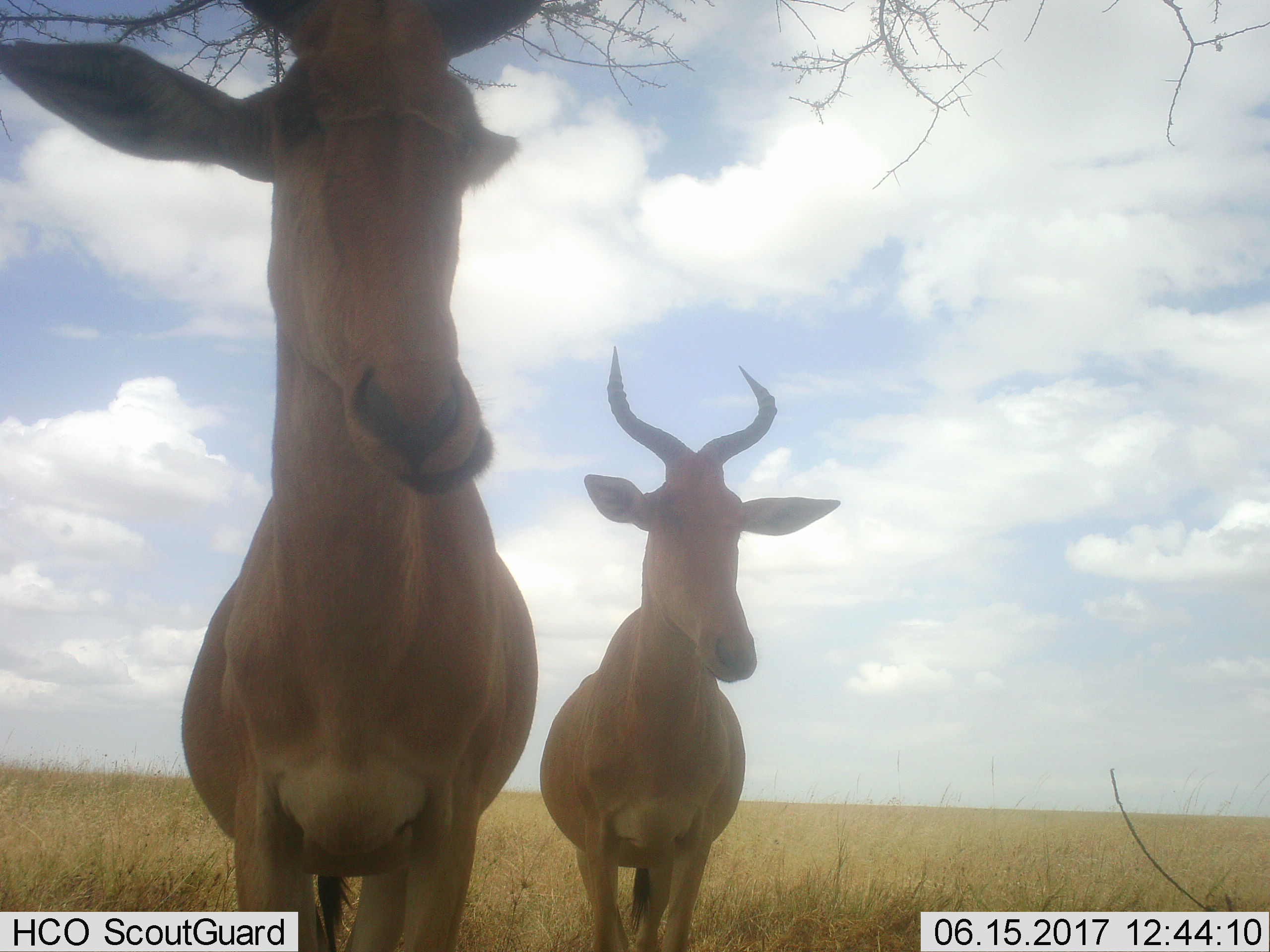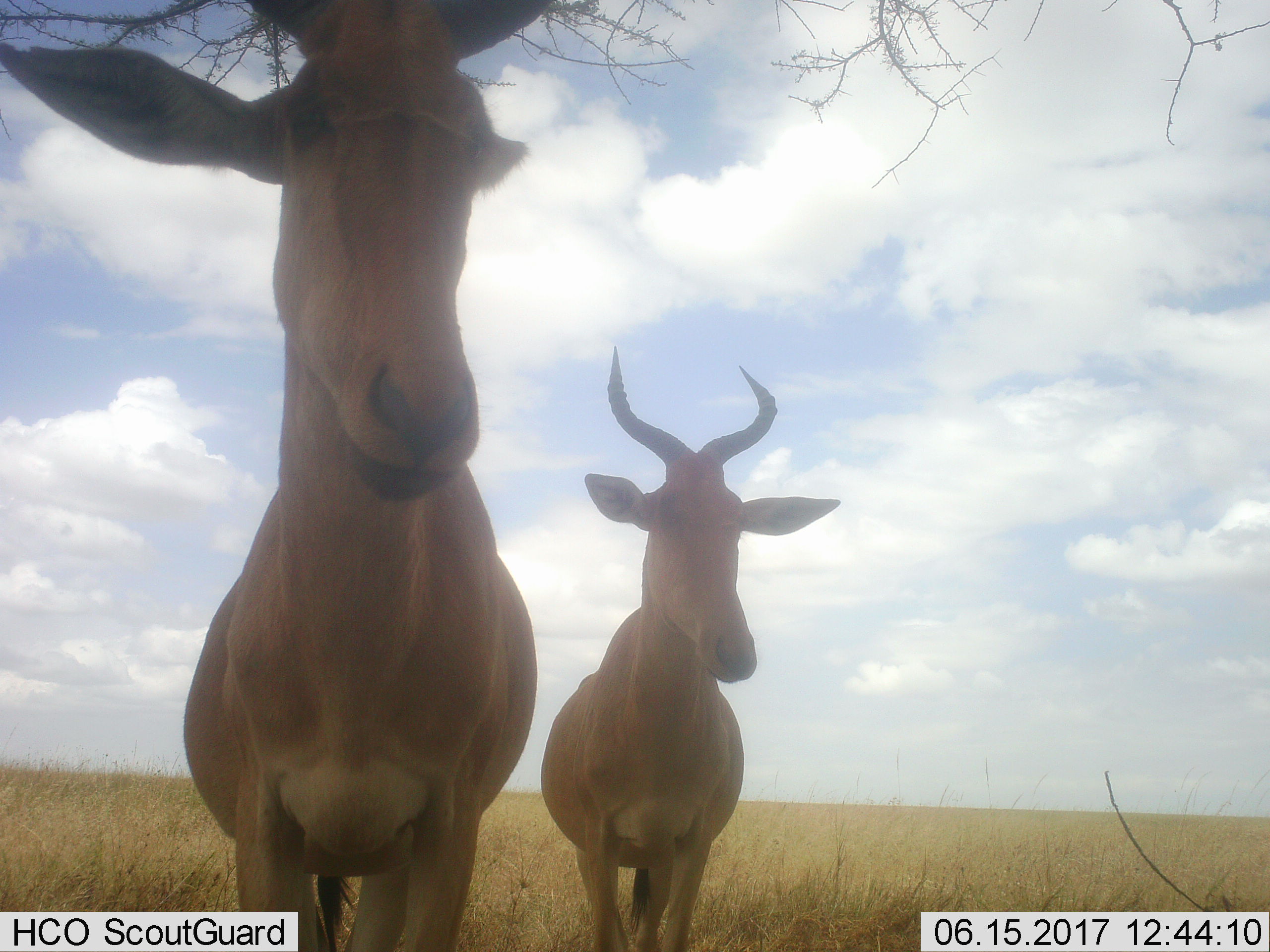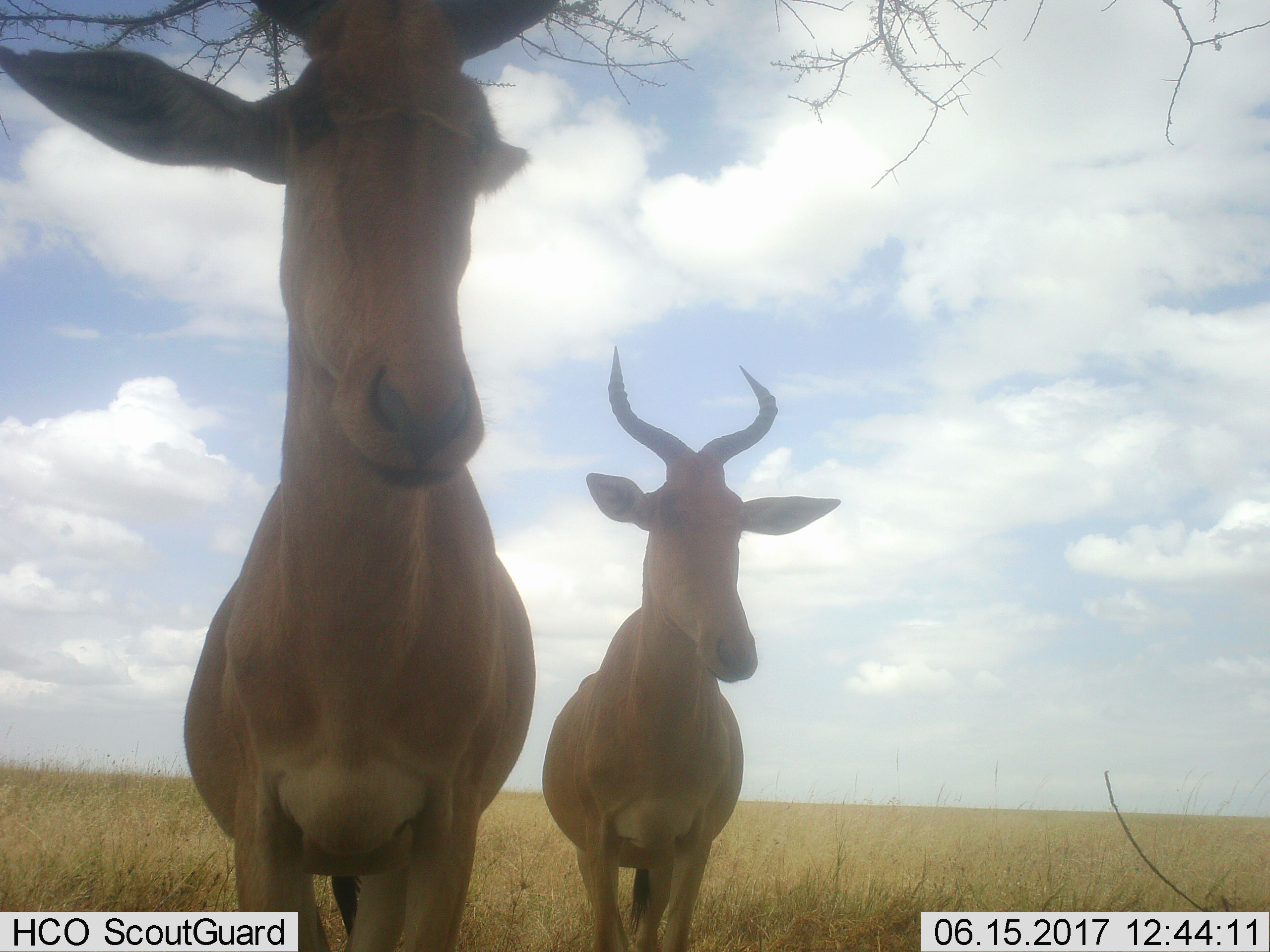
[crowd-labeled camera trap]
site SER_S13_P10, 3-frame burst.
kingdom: Animalia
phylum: Chordata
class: Mammalia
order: Artiodactyla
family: Bovidae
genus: Alcelaphus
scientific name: Alcelaphus buselaphus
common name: hartebeest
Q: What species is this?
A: Hartebeest (Alcelaphus buselaphus).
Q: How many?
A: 2.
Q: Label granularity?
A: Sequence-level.